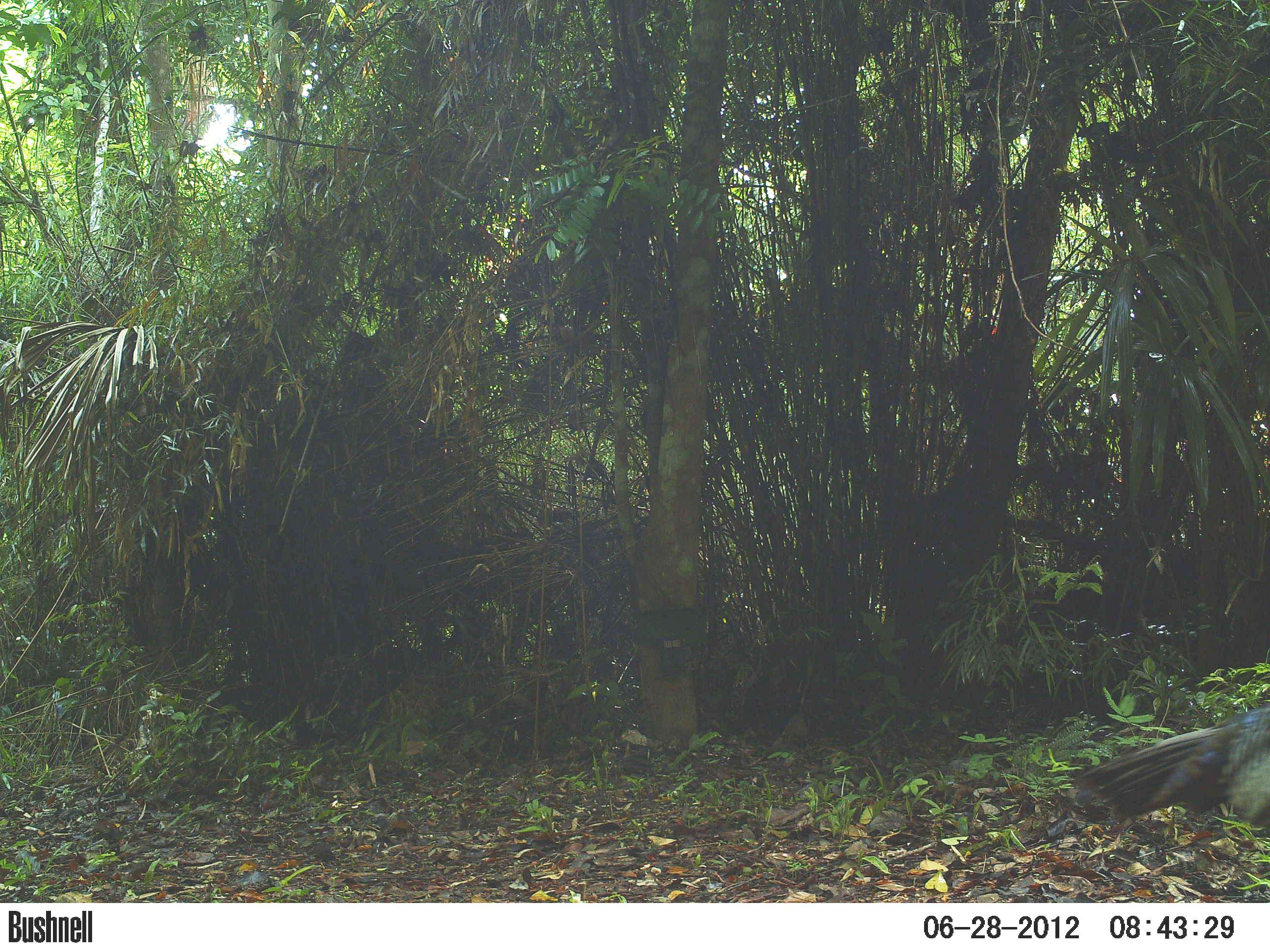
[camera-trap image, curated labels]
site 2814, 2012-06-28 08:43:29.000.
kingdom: Animalia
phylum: Chordata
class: Aves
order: Galliformes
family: Phasianidae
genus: Meleagris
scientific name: Meleagris ocellata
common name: ocellated turkey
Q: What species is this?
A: Meleagris ocellata (ocellated turkey).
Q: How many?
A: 1.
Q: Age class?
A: Adult.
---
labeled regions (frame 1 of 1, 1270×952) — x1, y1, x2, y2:
meleagris ocellata: 1072, 701, 1270, 831